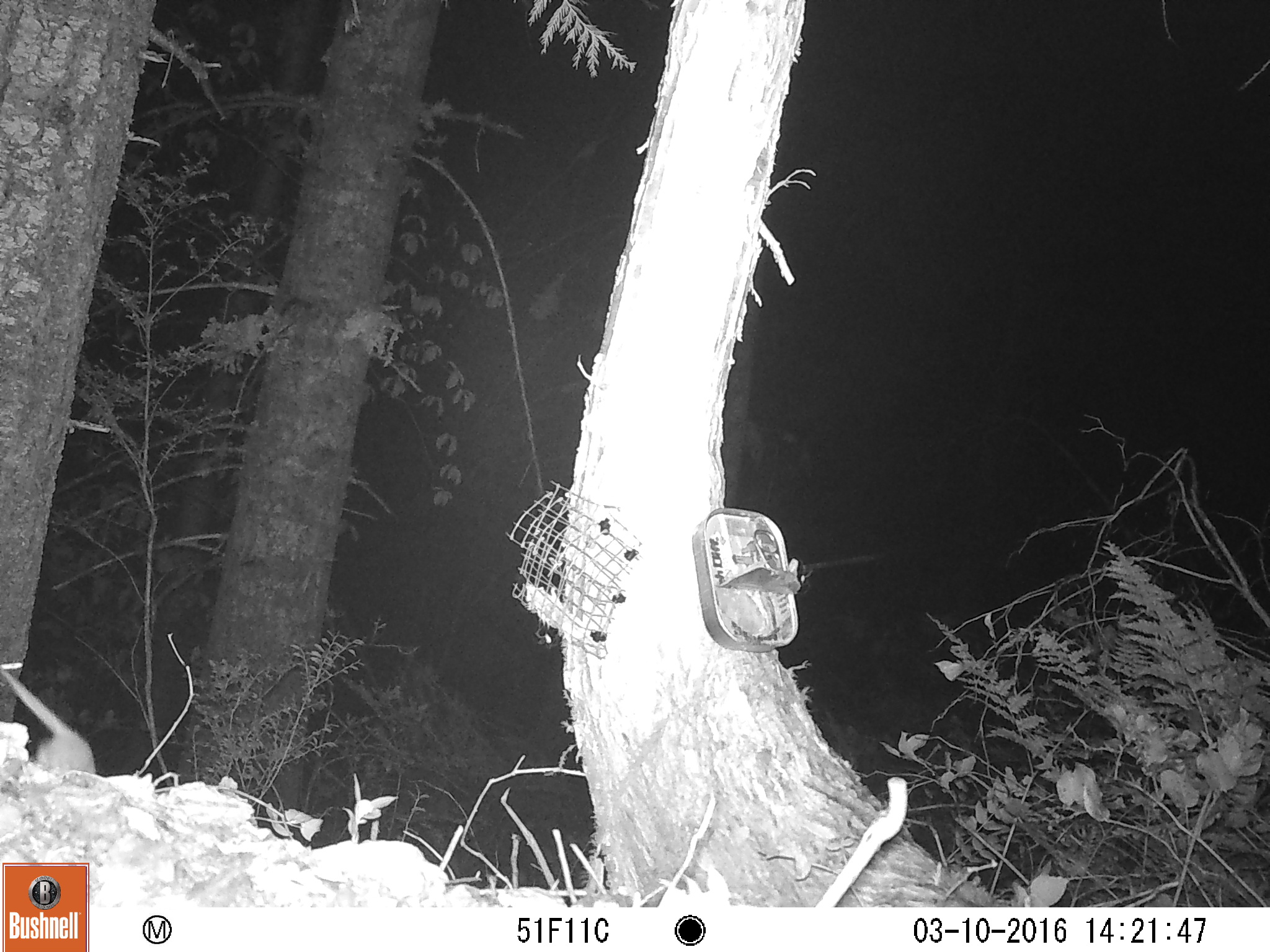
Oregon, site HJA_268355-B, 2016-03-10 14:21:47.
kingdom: Animalia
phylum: Chordata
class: Mammalia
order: Carnivora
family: Mustelidae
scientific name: Mustelidae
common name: weasel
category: weasel family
Weasel family (weasel) (Mustelidae).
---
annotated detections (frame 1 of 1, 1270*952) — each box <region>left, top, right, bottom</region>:
weasel family: <region>1, 656, 117, 807</region>